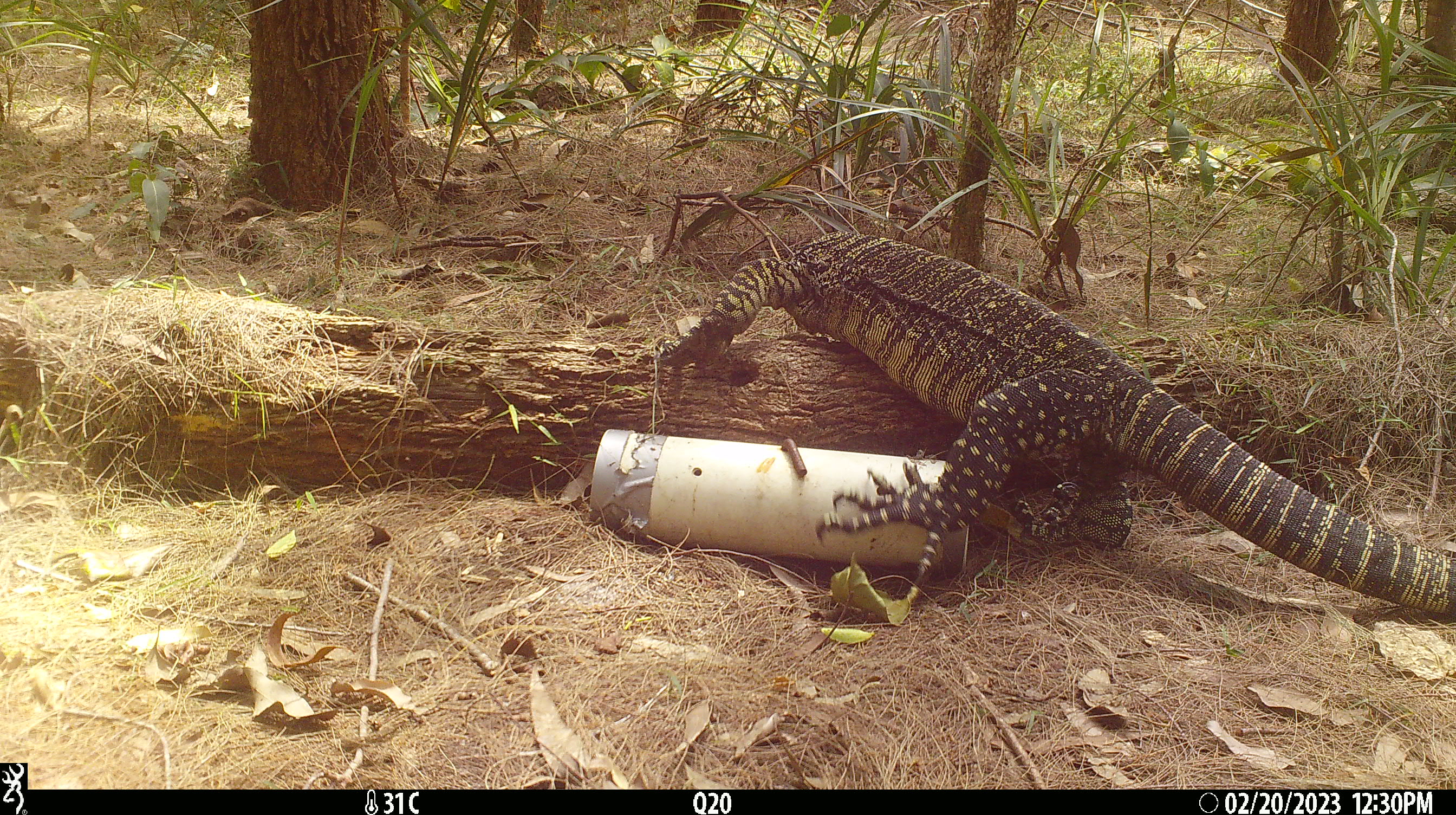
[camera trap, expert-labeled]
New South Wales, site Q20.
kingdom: Animalia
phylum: Chordata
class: Reptilia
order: Squamata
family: Varanidae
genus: Varanus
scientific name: Varanus varius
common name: lace monitor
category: goanna